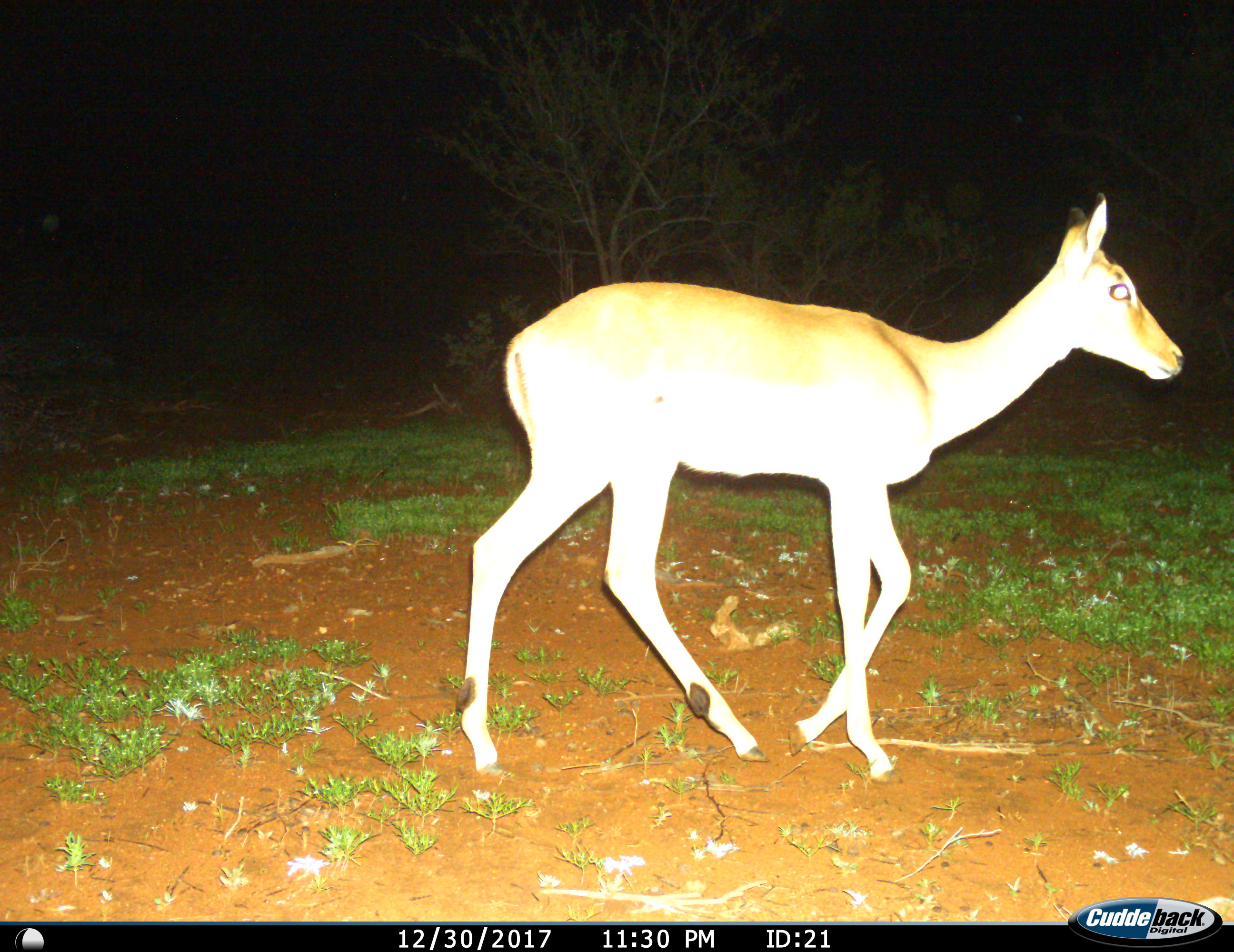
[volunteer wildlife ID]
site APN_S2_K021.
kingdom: Animalia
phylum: Chordata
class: Mammalia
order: Artiodactyla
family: Bovidae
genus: Aepyceros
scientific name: Aepyceros melampus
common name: impala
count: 1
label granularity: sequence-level